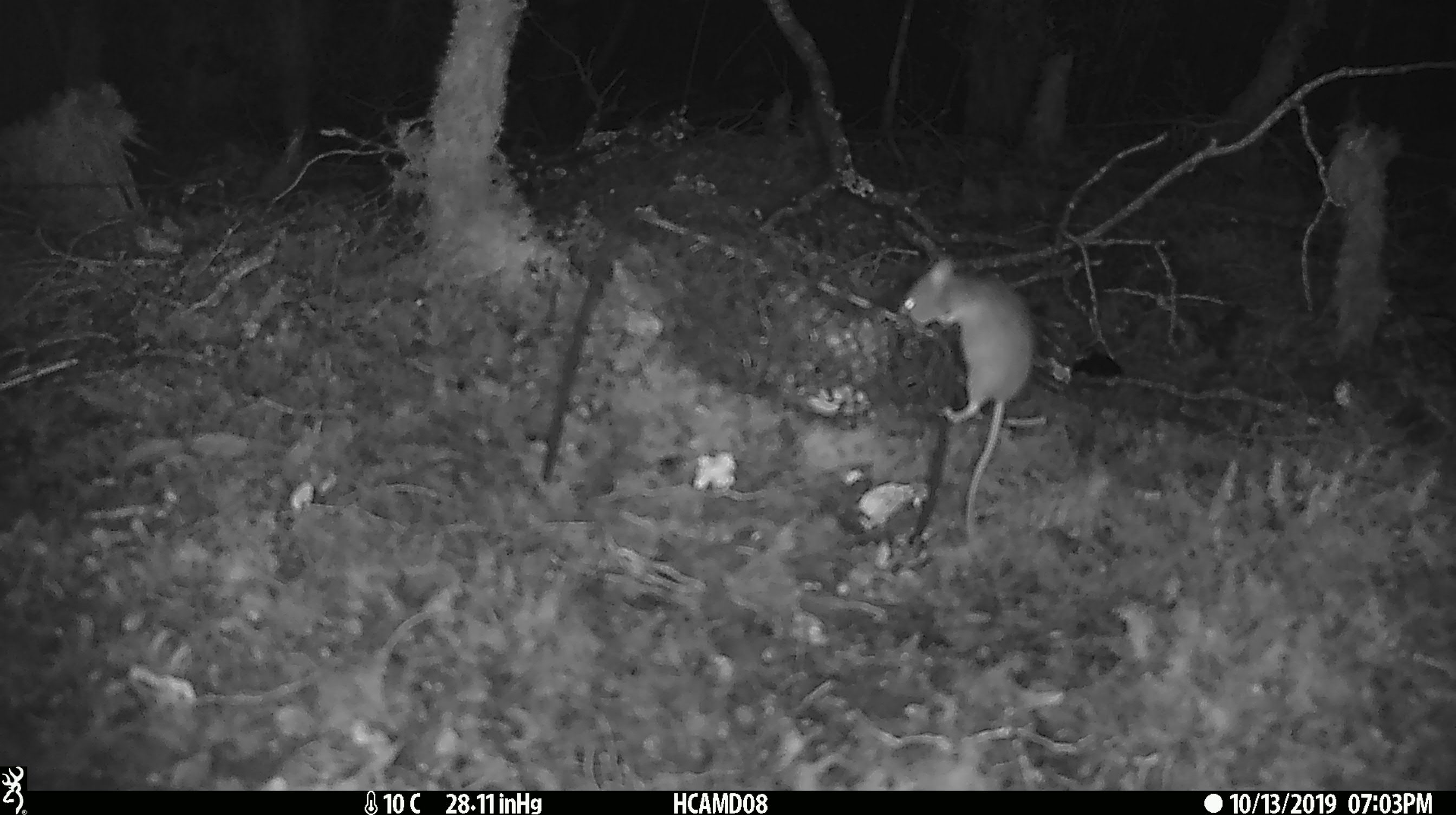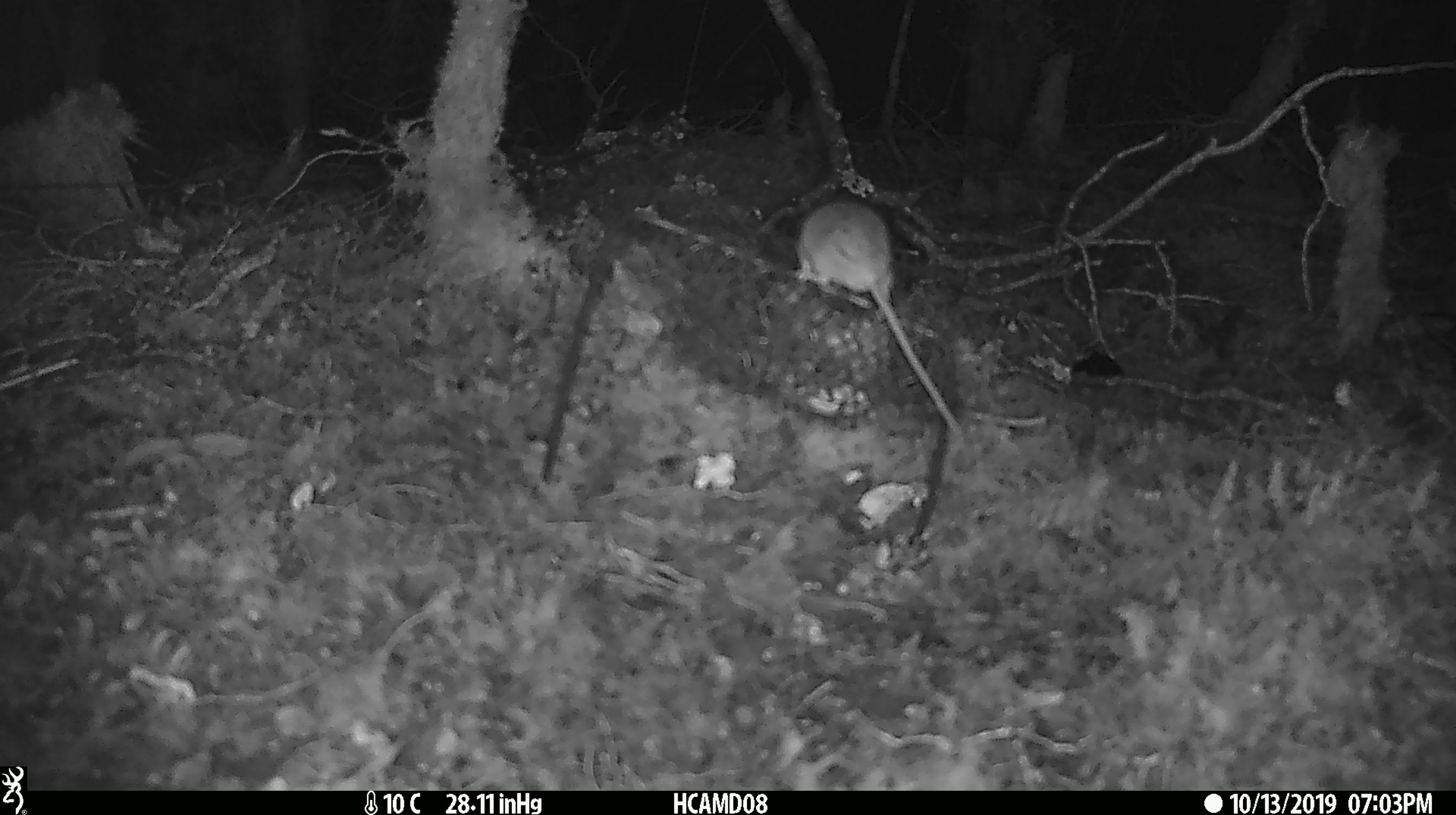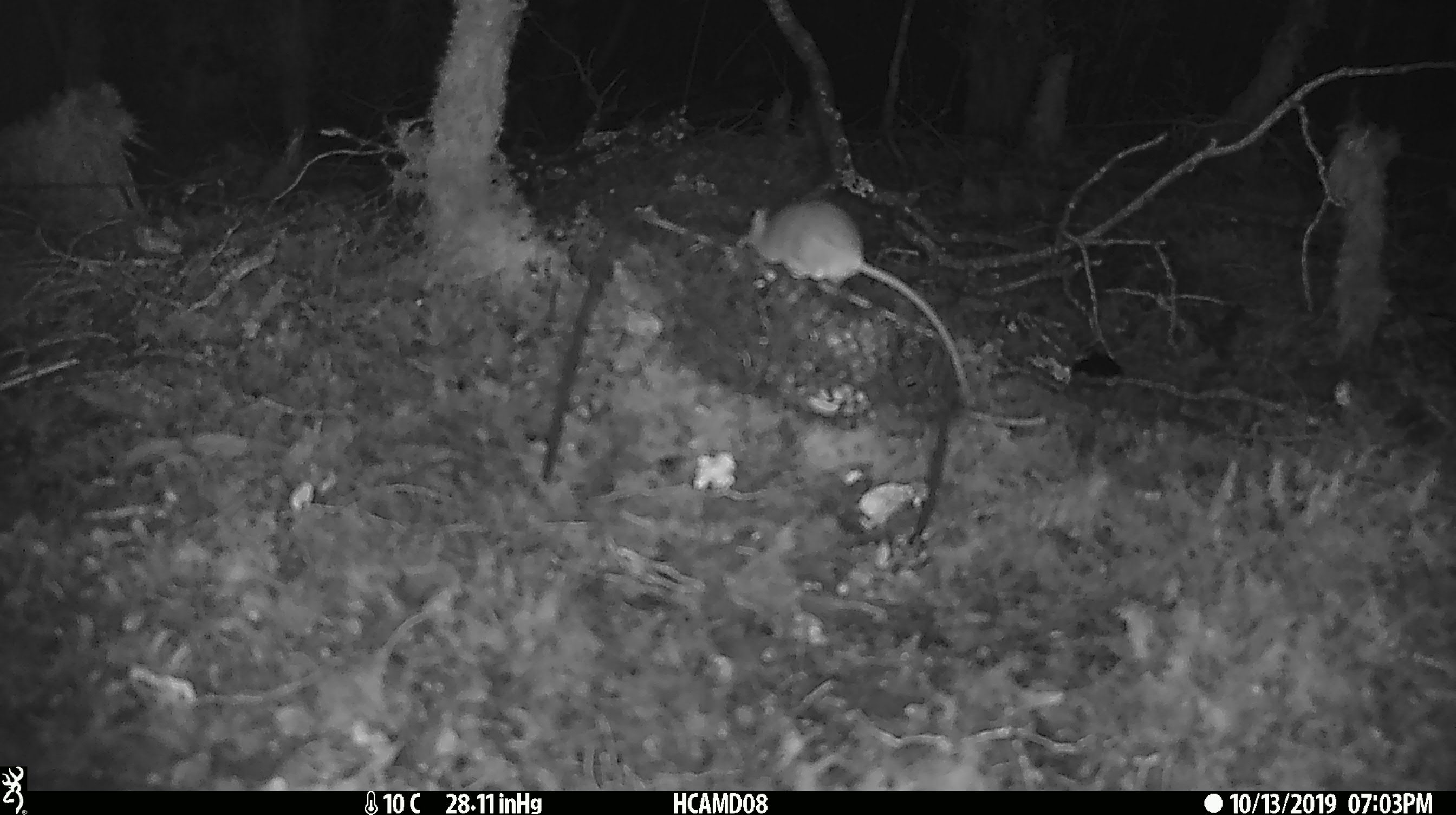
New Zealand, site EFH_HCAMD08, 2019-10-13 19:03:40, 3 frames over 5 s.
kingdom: Animalia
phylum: Chordata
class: Mammalia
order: Rodentia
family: Muridae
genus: Mus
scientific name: Mus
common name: mouse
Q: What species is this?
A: Mouse (Mus).